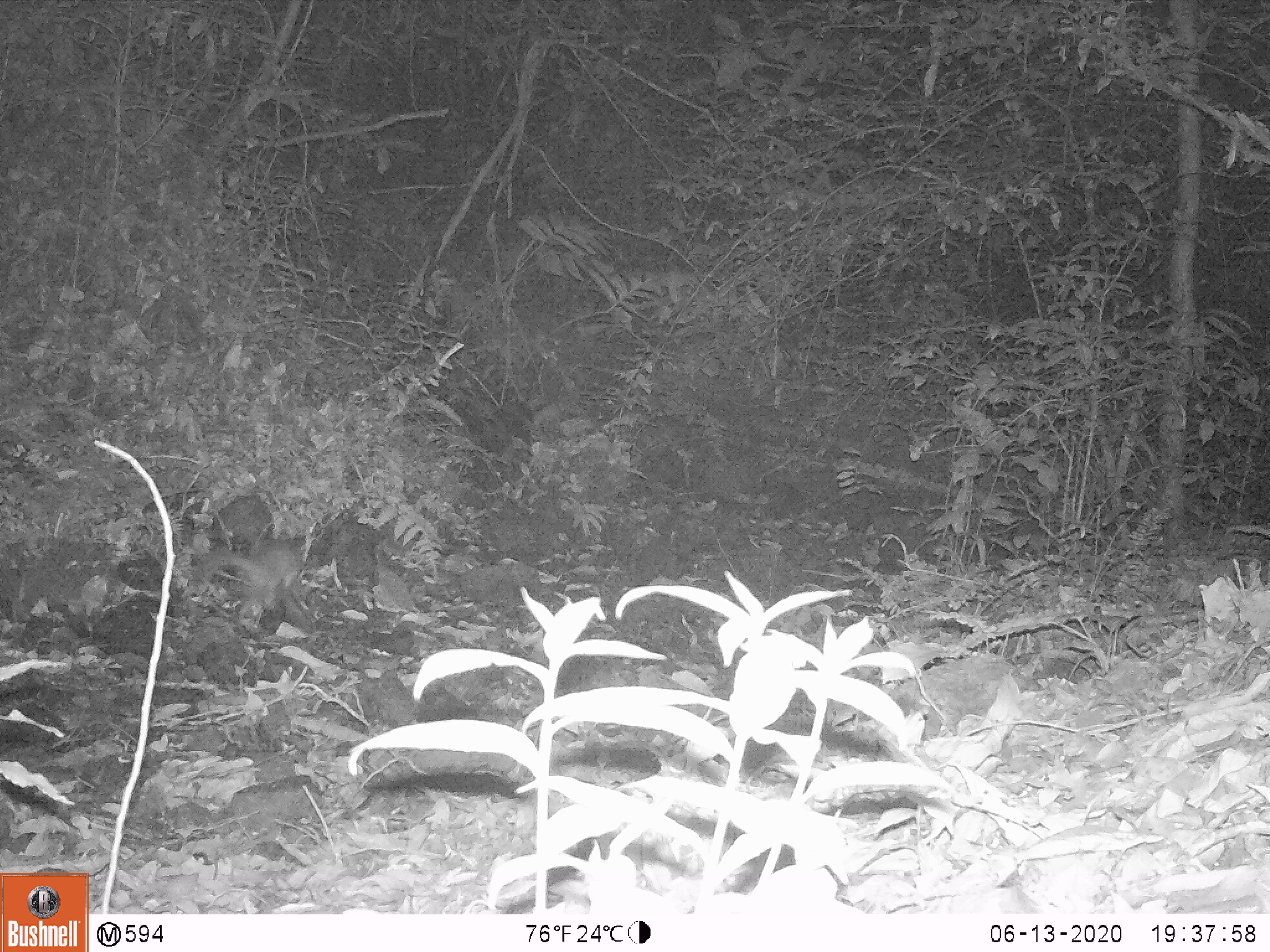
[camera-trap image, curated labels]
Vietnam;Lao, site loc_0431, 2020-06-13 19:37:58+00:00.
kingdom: Animalia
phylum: Chordata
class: Mammalia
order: Rodentia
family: Muridae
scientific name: Muridae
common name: old-world mice and rats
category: unidentified murid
Unidentified murid (old-world mice and rats) (Muridae). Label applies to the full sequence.